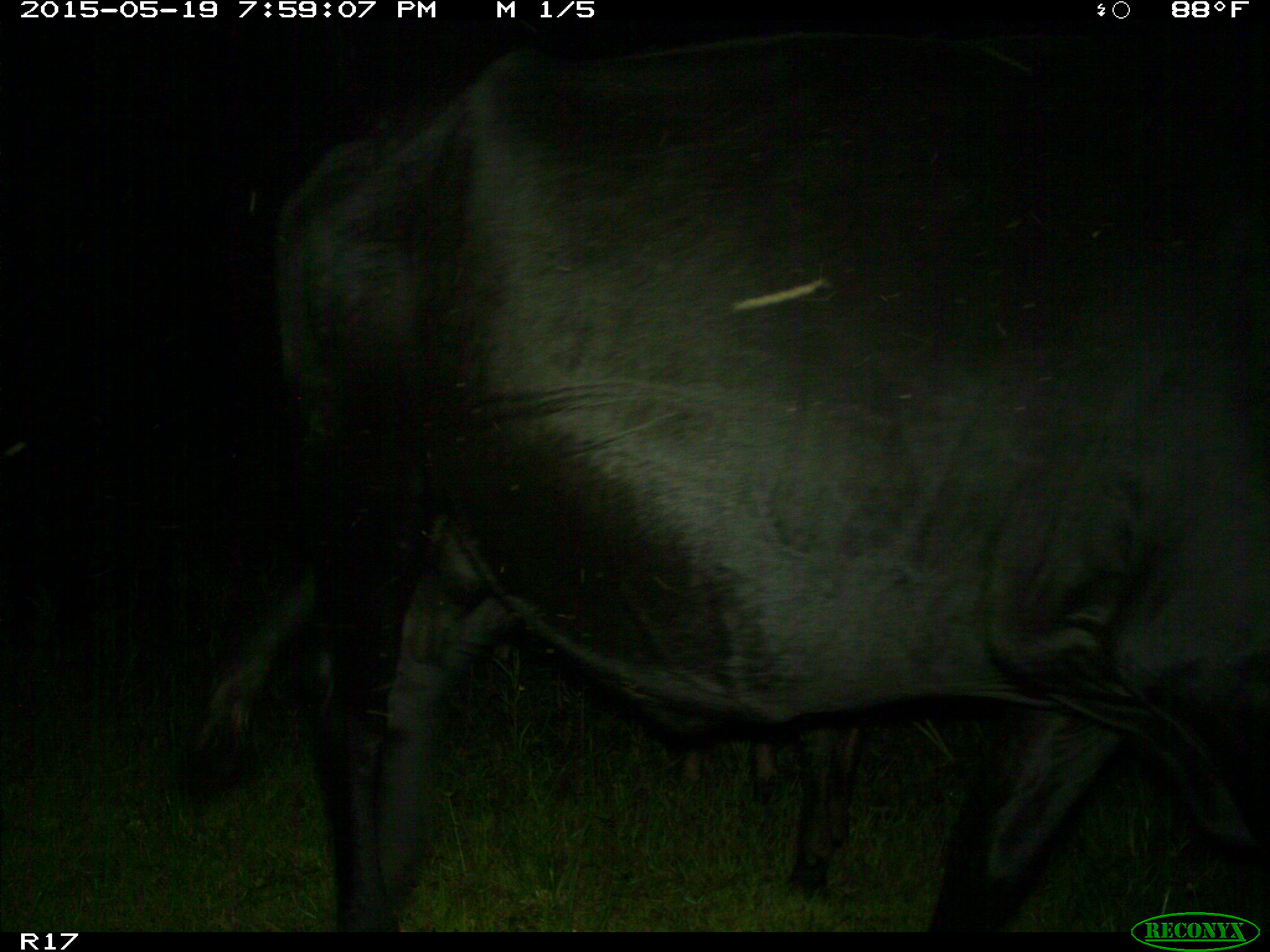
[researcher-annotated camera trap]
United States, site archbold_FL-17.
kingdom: Animalia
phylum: Chordata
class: Mammalia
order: Artiodactyla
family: Bovidae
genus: Bos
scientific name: Bos taurus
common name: domestic cow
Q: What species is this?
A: Bos taurus (domestic cow).